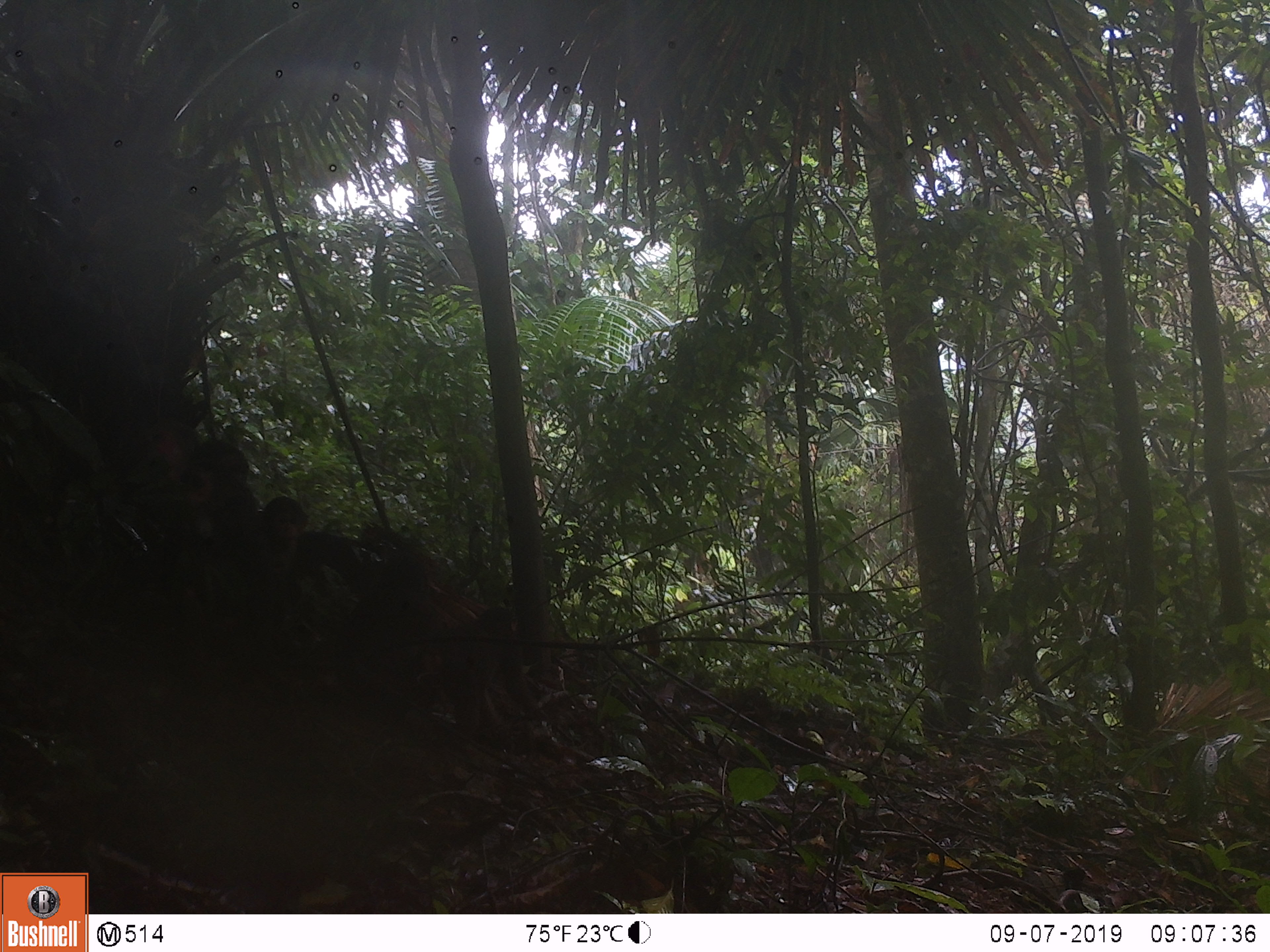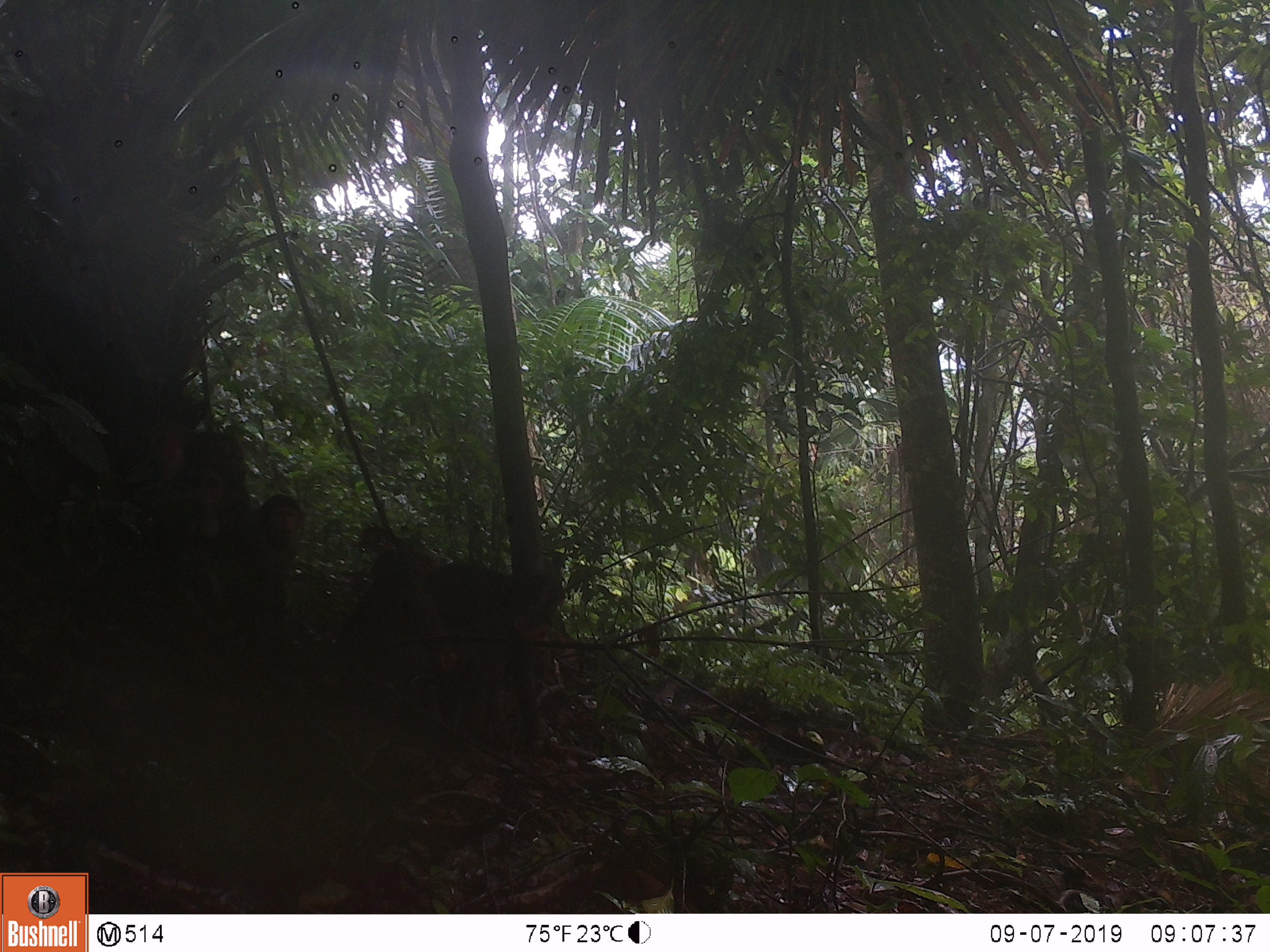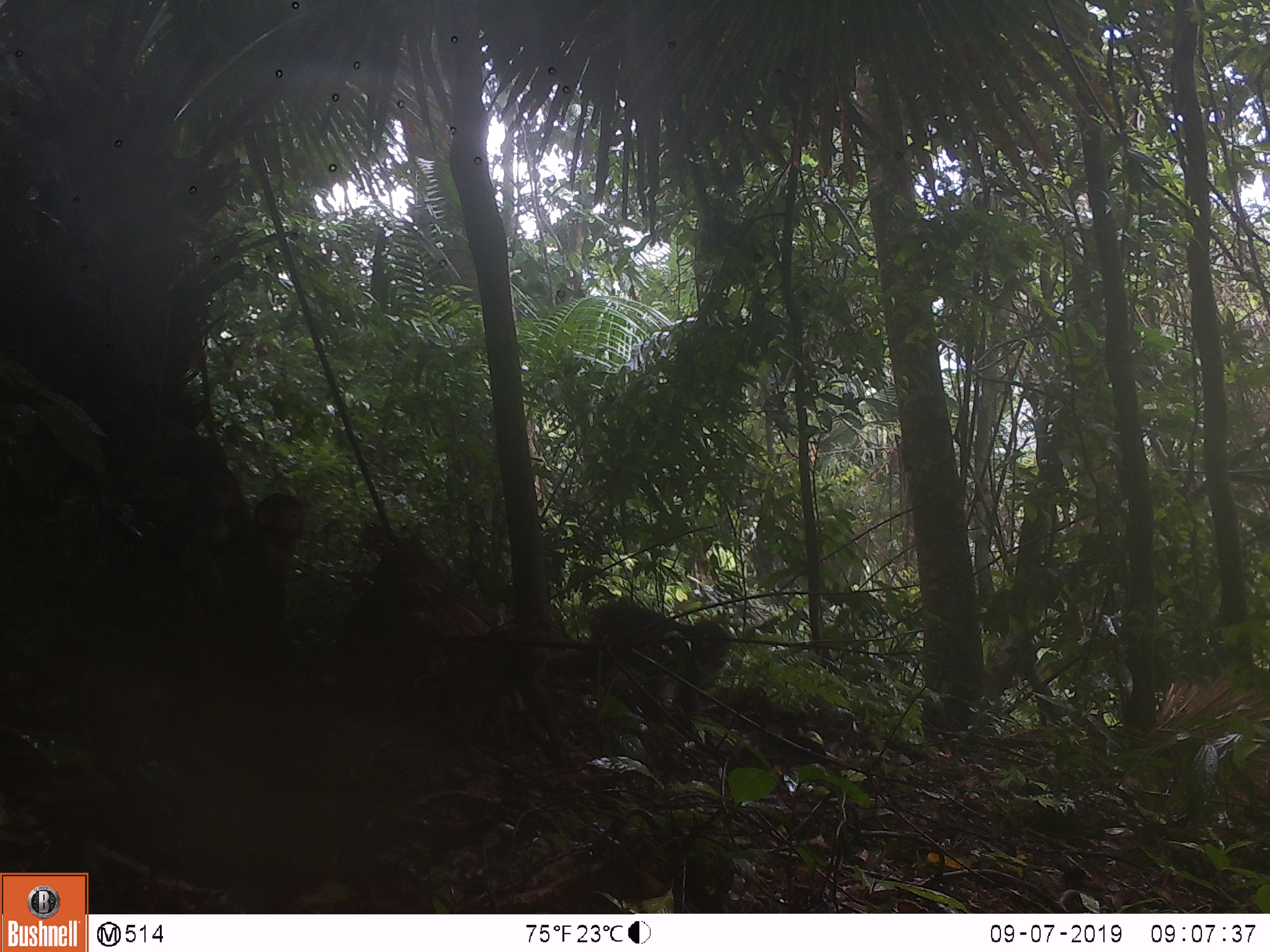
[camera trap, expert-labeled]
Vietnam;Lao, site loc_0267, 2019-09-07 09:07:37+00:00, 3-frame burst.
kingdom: Animalia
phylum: Chordata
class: Mammalia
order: Primates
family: Cercopithecidae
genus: Macaca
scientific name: Macaca arctoides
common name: stump-tailed macaque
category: stump tailed macaque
Stump tailed macaque (stump-tailed macaque) (Macaca arctoides). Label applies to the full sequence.